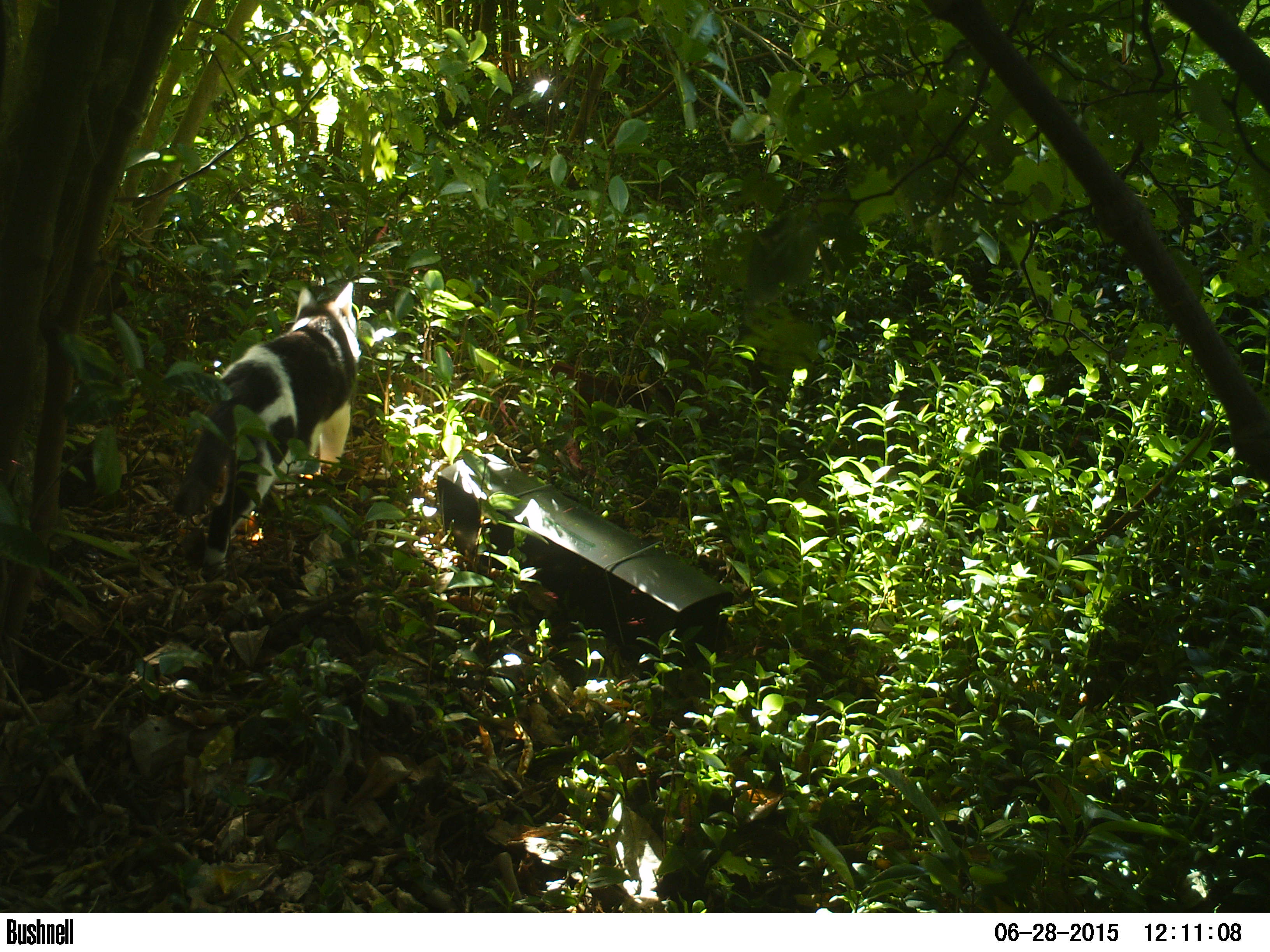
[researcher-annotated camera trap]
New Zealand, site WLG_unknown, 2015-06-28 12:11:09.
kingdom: Animalia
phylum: Chordata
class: Mammalia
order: Carnivora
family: Felidae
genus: Felis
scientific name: Felis catus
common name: domestic cat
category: cat